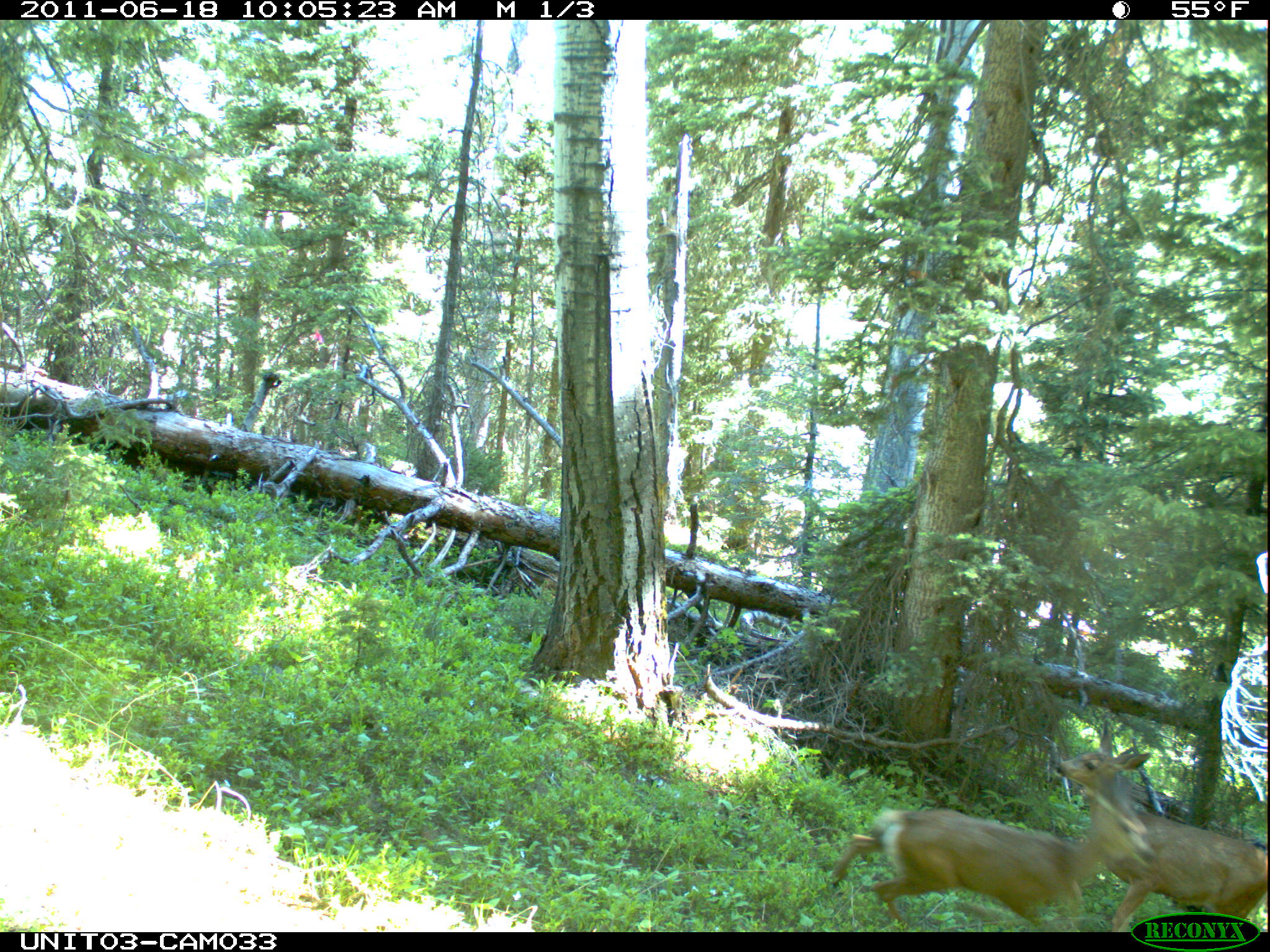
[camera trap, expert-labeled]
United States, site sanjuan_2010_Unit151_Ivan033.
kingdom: Animalia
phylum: Chordata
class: Mammalia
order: Artiodactyla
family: Cervidae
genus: Odocoileus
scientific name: Odocoileus hemionus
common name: mule deer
Odocoileus hemionus (mule deer).